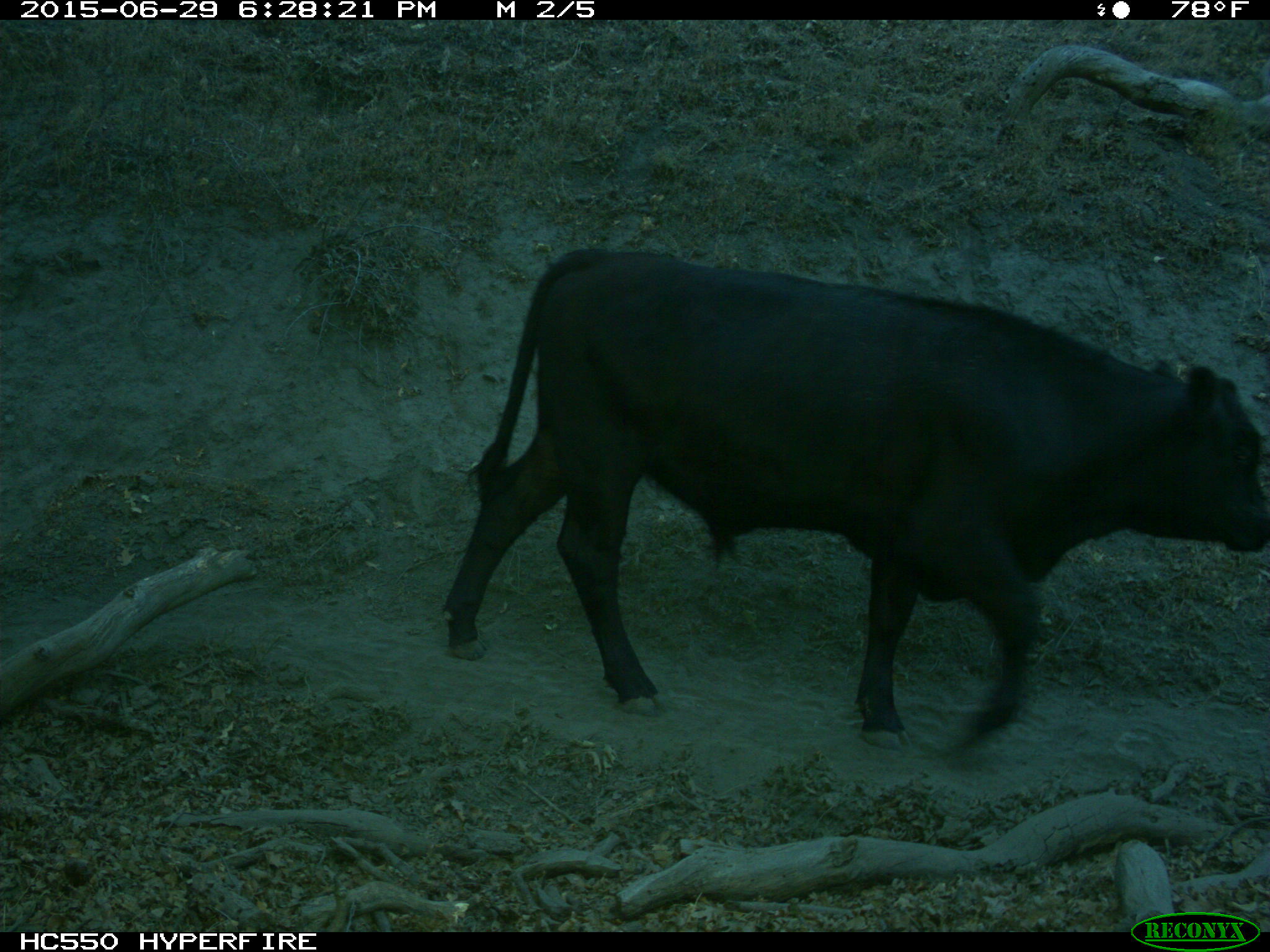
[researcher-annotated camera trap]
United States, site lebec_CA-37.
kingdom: Animalia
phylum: Chordata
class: Mammalia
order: Artiodactyla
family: Bovidae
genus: Bos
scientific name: Bos taurus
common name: domestic cow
Bos taurus (domestic cow).